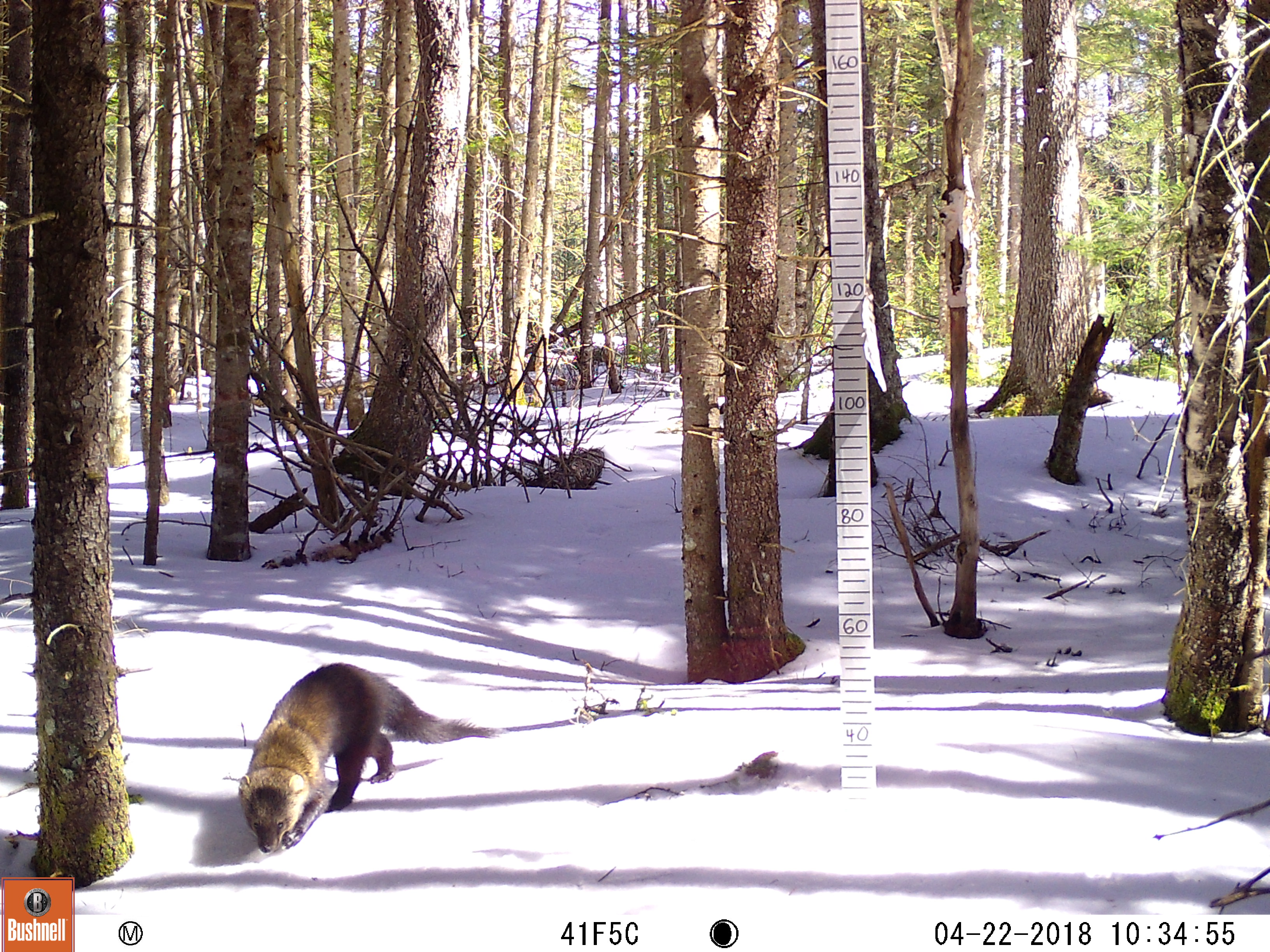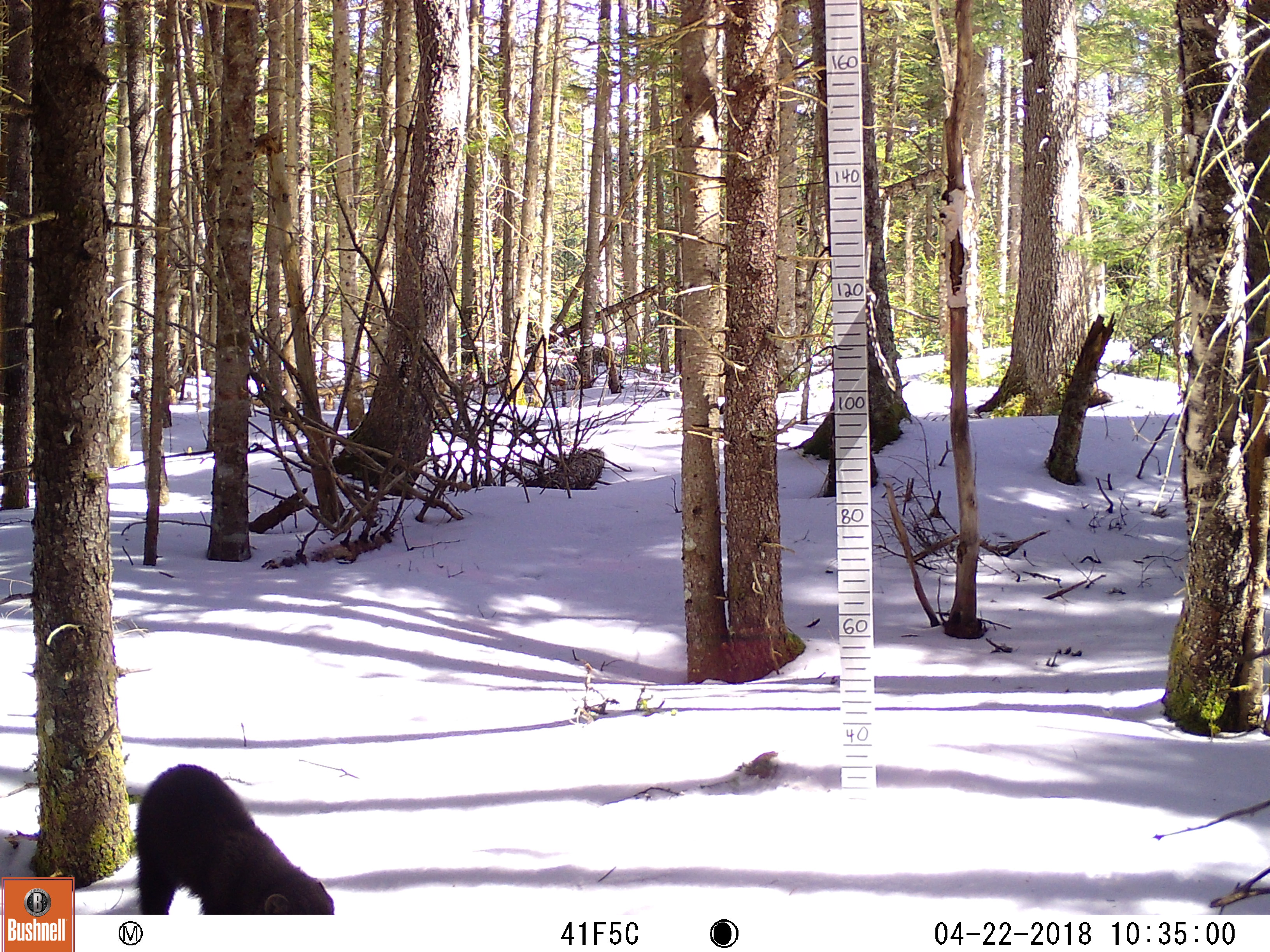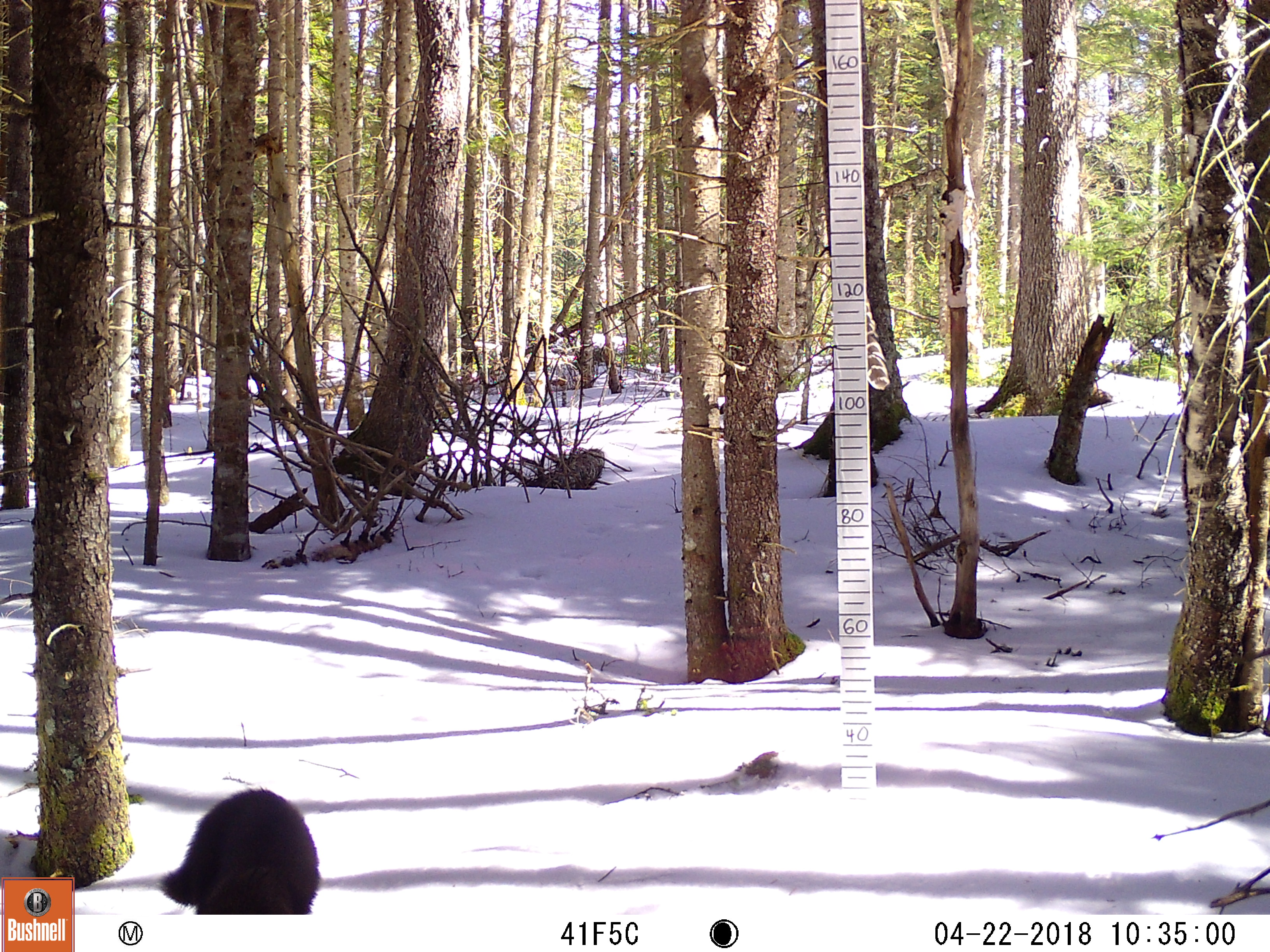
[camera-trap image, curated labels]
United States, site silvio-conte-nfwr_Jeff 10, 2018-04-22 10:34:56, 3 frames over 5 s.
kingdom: Animalia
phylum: Chordata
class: Mammalia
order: Carnivora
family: Mustelidae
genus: Pekania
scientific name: Pekania pennanti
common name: fisher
Fisher (Pekania pennanti).